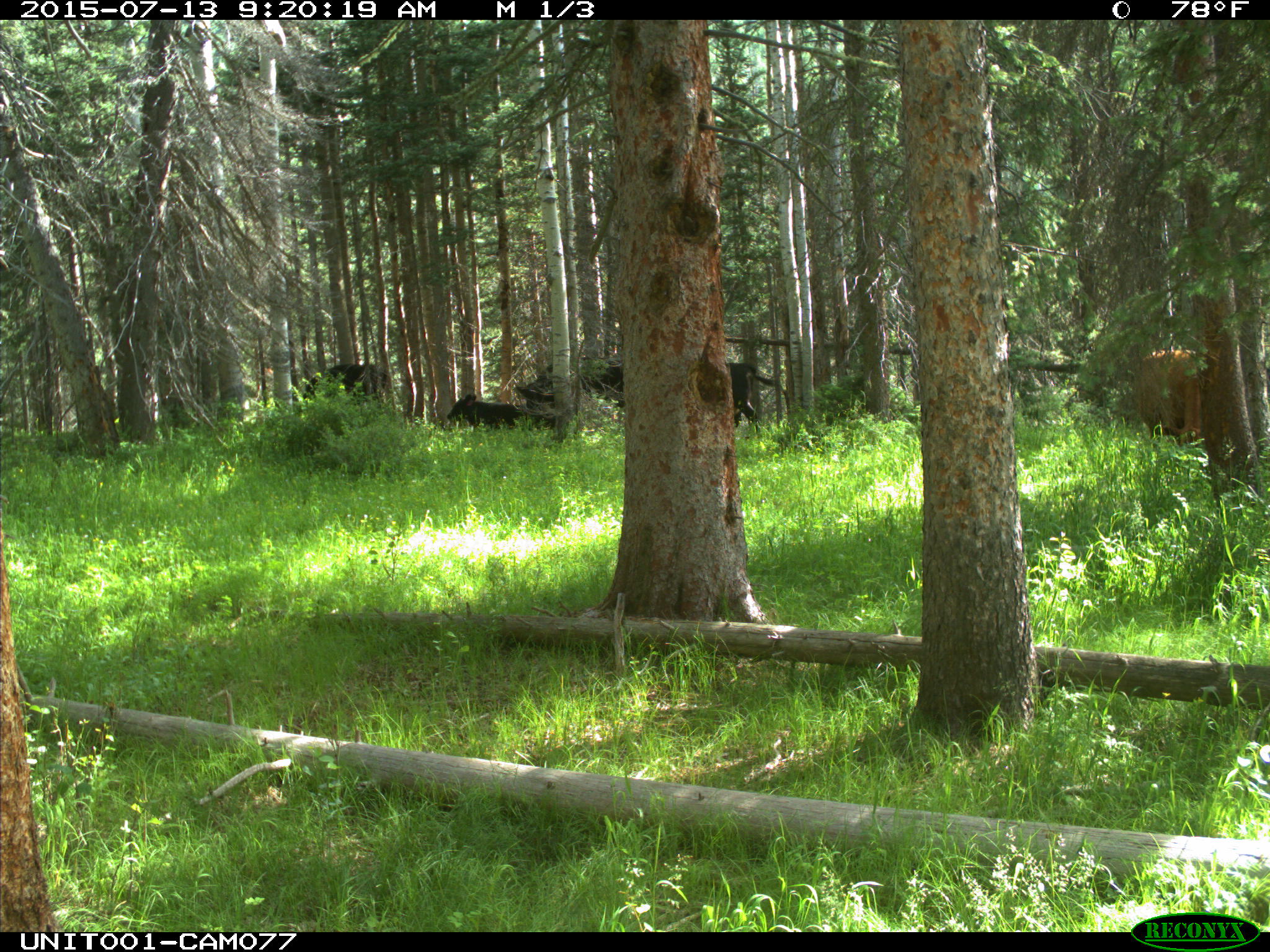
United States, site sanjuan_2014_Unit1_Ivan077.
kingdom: Animalia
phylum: Chordata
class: Mammalia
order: Artiodactyla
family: Bovidae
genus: Bos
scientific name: Bos taurus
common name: domestic cow